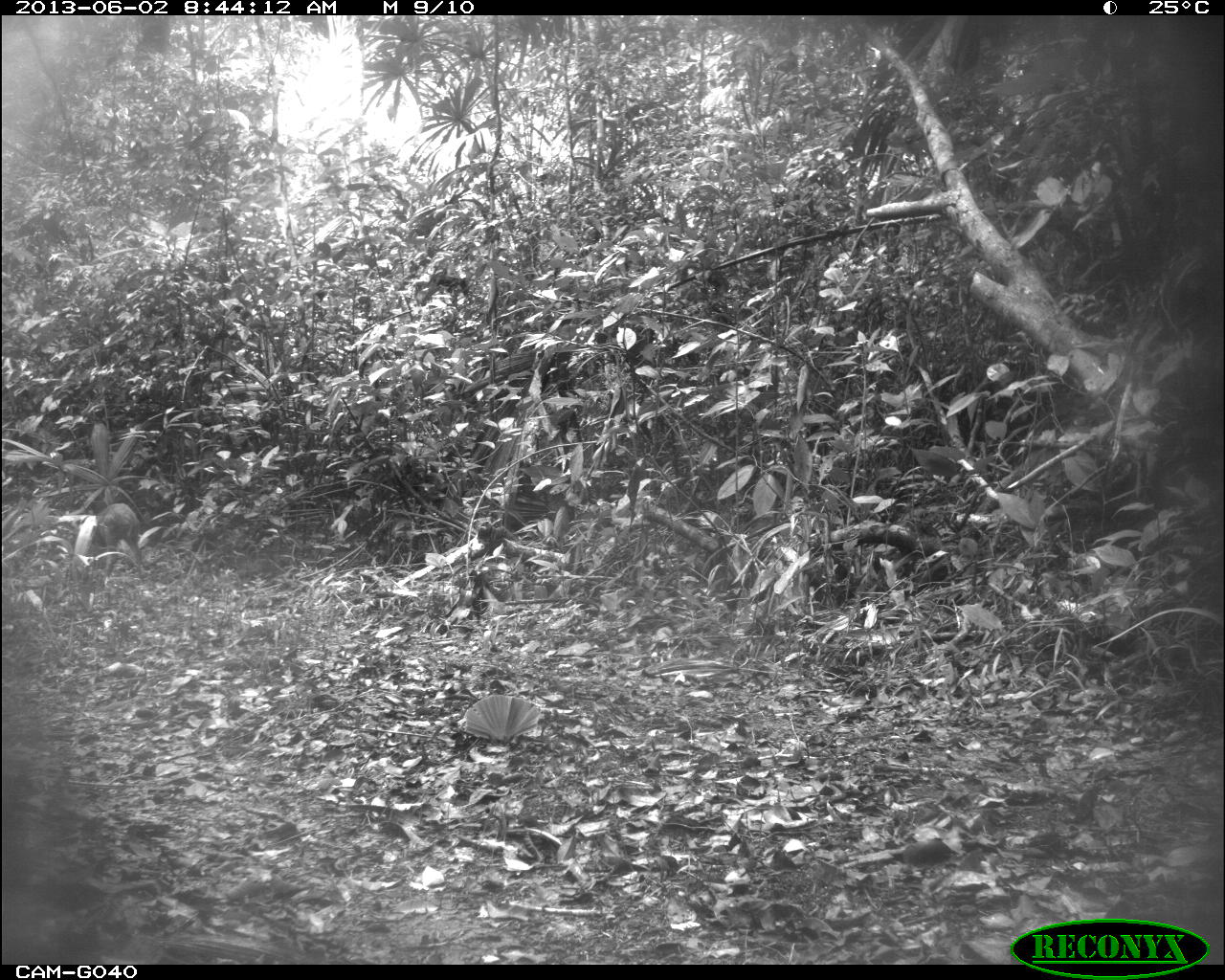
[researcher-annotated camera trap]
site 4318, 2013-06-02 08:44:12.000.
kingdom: Animalia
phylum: Chordata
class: Mammalia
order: Artiodactyla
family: Cervidae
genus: Mazama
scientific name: Mazama temama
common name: central american red brocket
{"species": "Mazama temama (central american red brocket)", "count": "2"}